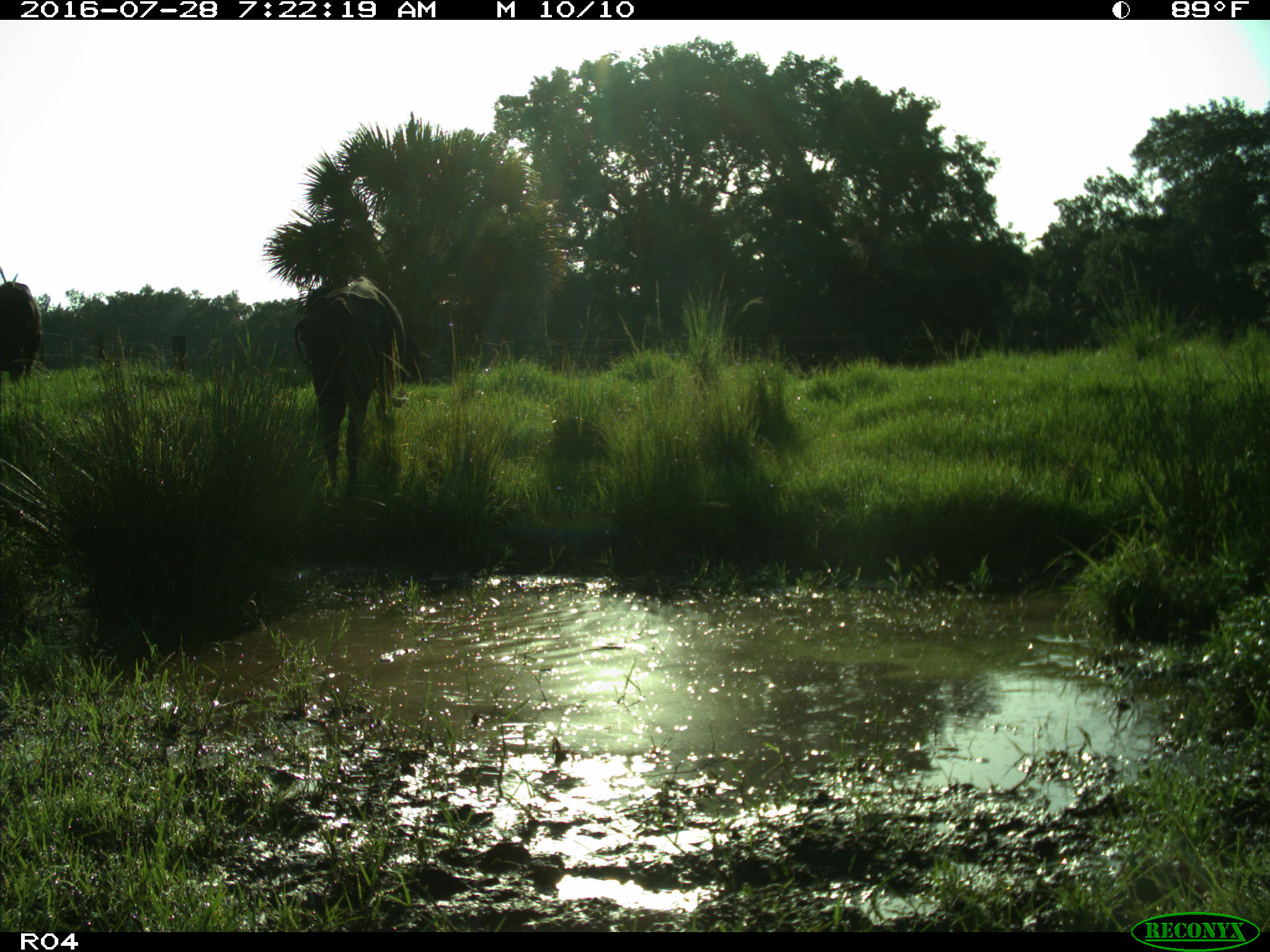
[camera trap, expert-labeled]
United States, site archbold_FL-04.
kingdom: Animalia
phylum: Chordata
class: Mammalia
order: Artiodactyla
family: Bovidae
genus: Bos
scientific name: Bos taurus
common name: domestic cow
Bos taurus (domestic cow).